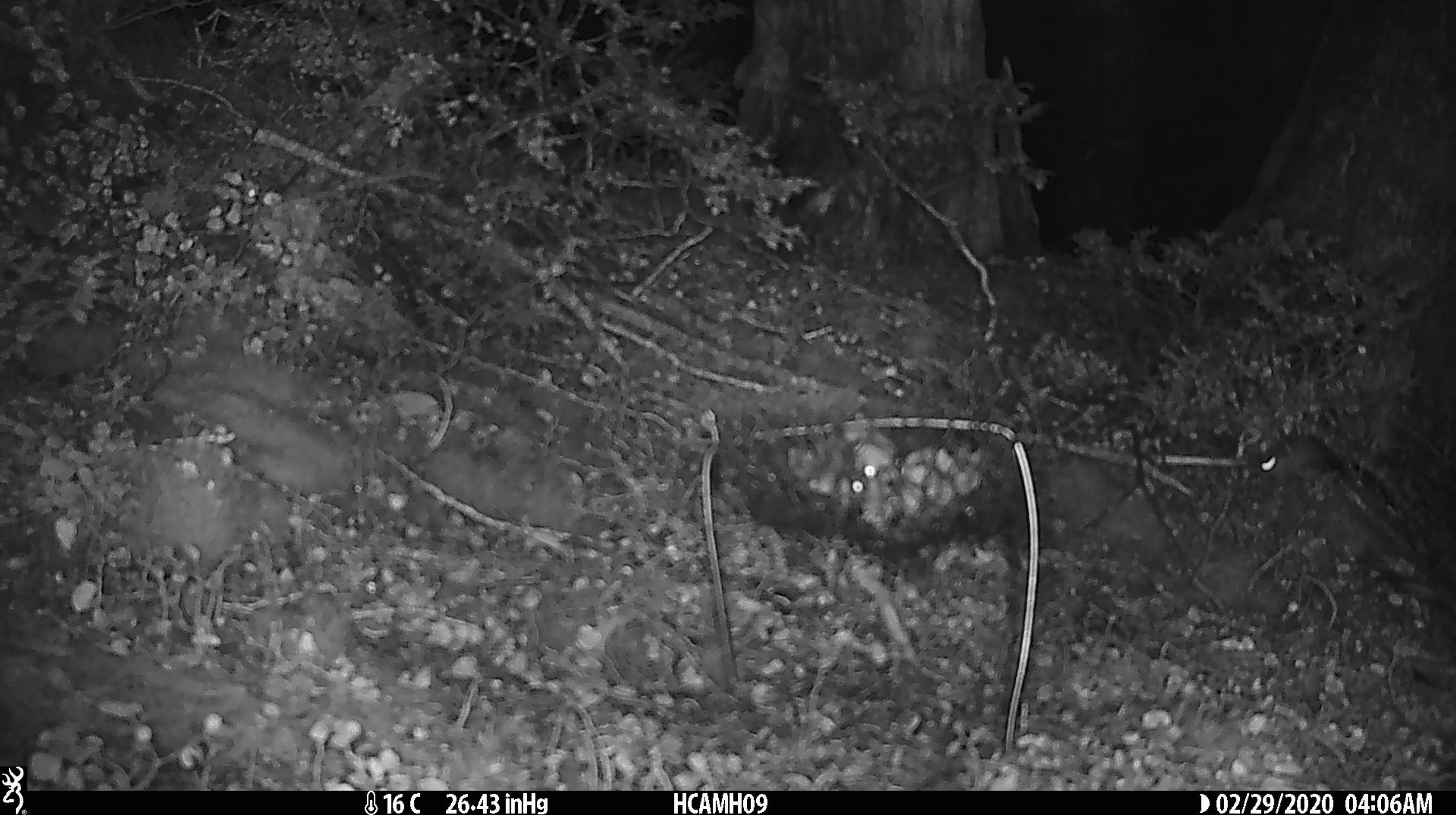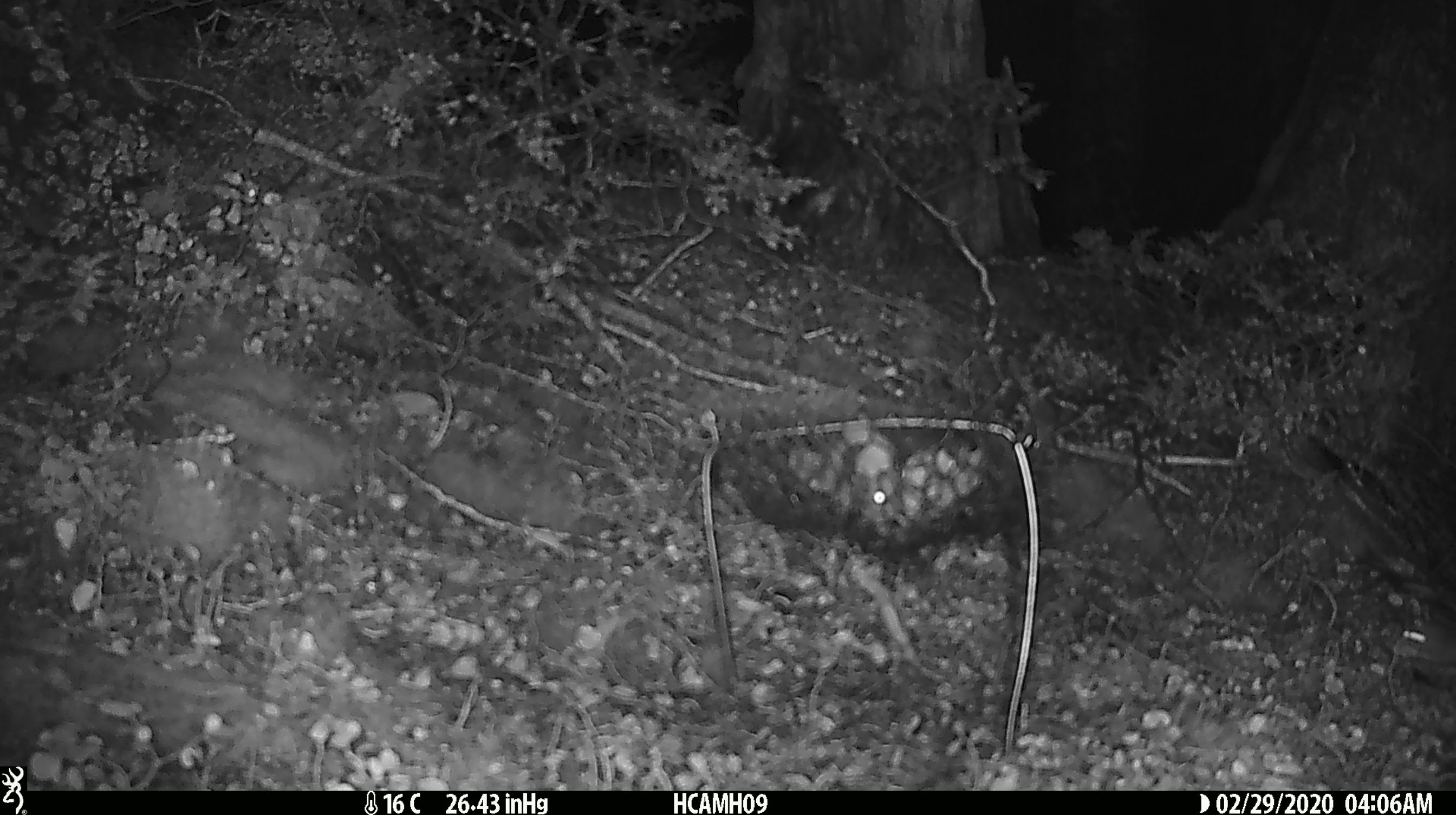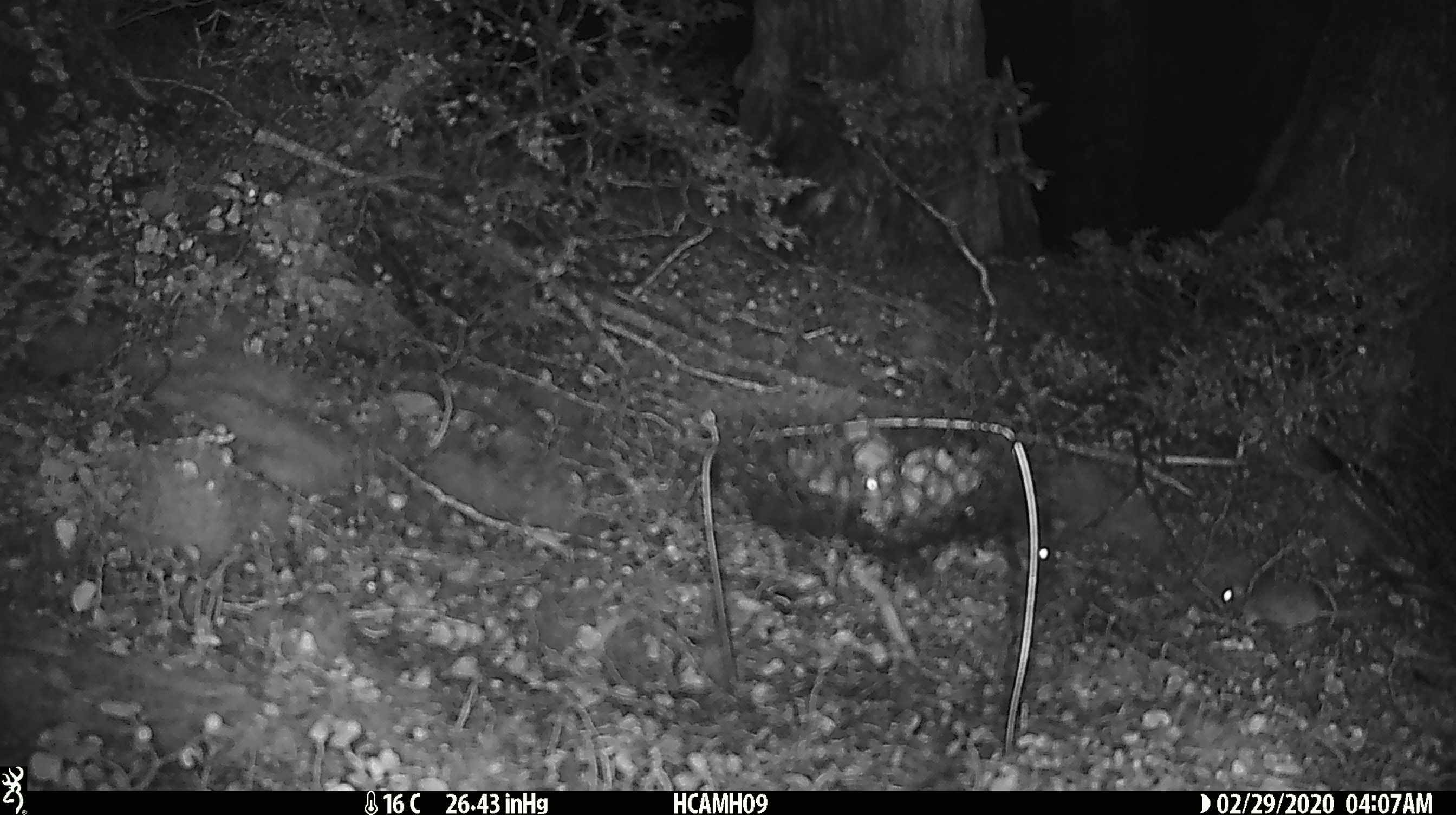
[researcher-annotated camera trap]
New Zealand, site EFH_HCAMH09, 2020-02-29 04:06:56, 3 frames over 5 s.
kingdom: Animalia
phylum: Chordata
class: Mammalia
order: Rodentia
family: Muridae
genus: Mus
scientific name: Mus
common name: mouse